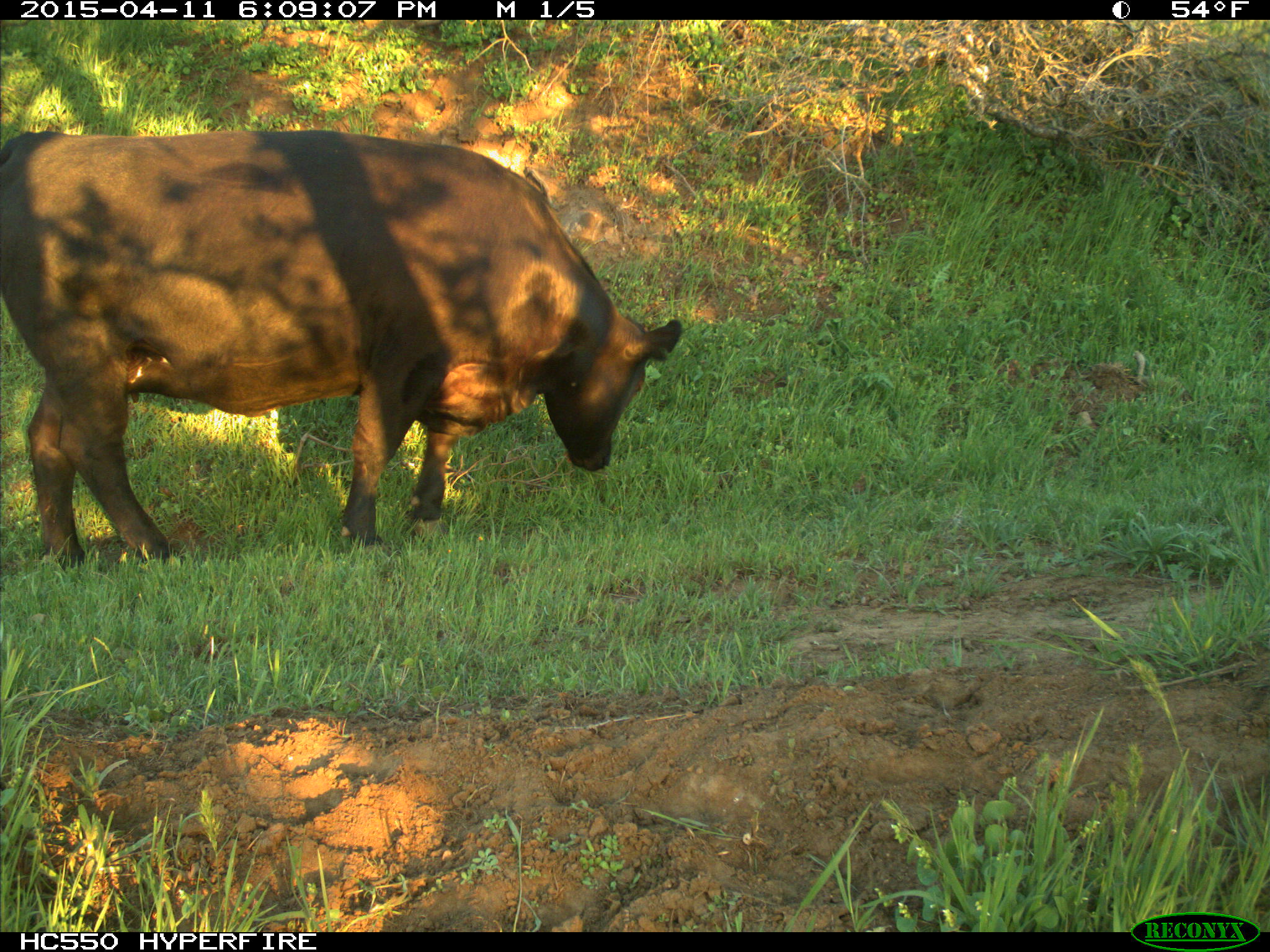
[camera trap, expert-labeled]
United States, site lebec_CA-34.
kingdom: Animalia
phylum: Chordata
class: Mammalia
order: Artiodactyla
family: Bovidae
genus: Bos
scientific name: Bos taurus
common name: domestic cow